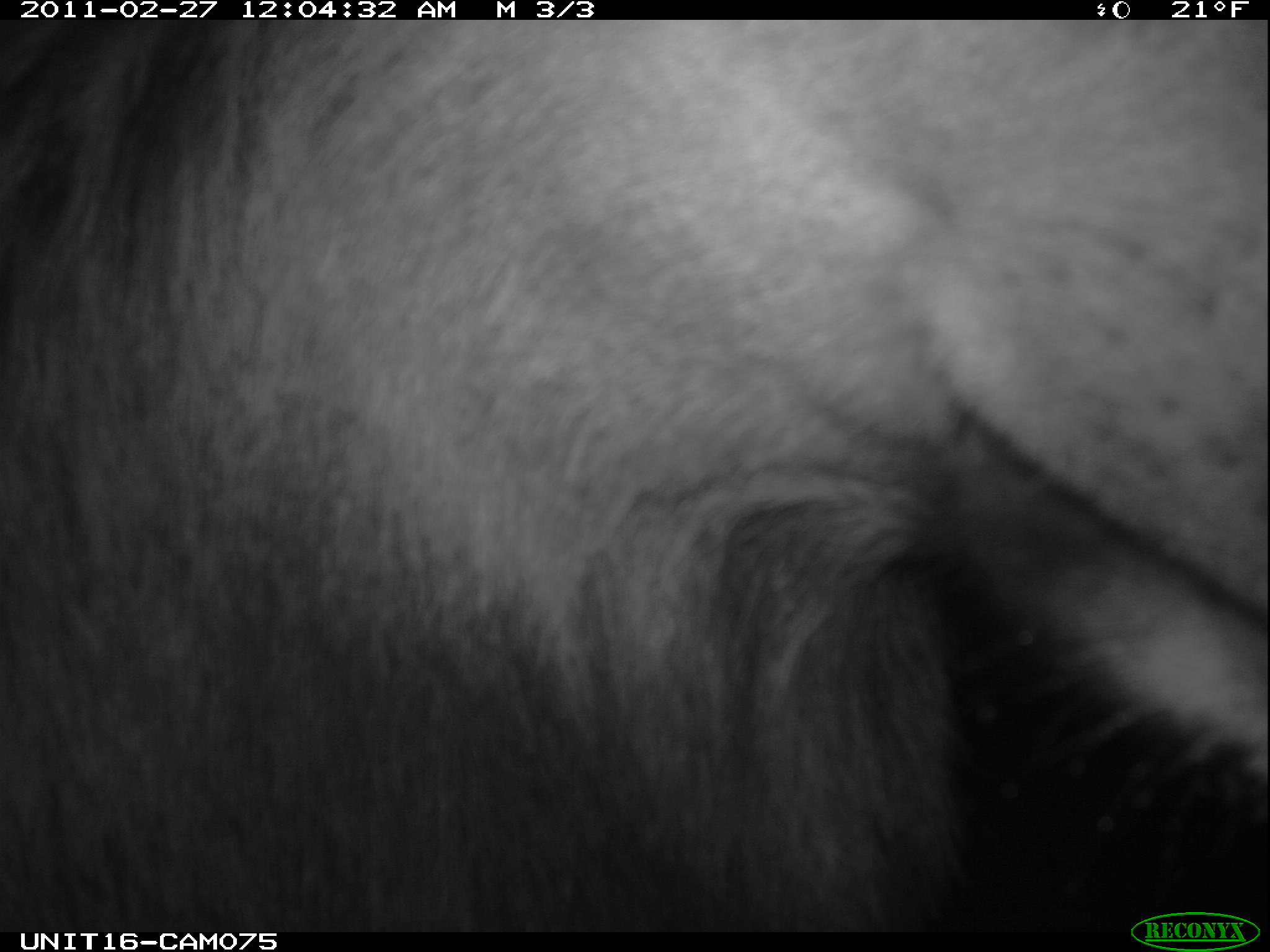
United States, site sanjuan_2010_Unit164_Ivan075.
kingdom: Animalia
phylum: Chordata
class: Mammalia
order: Artiodactyla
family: Cervidae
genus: Cervus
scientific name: Cervus elaphus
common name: red deer